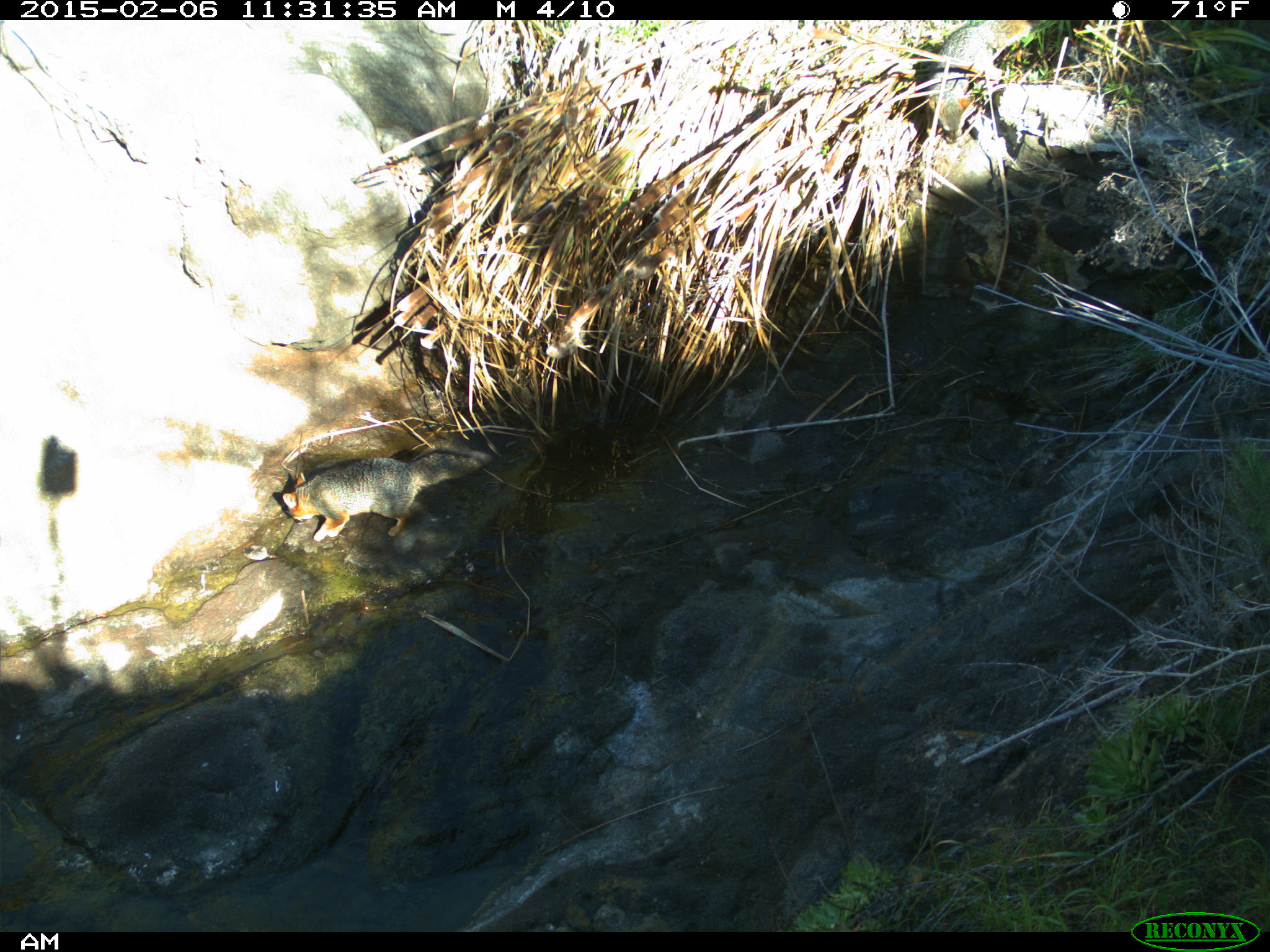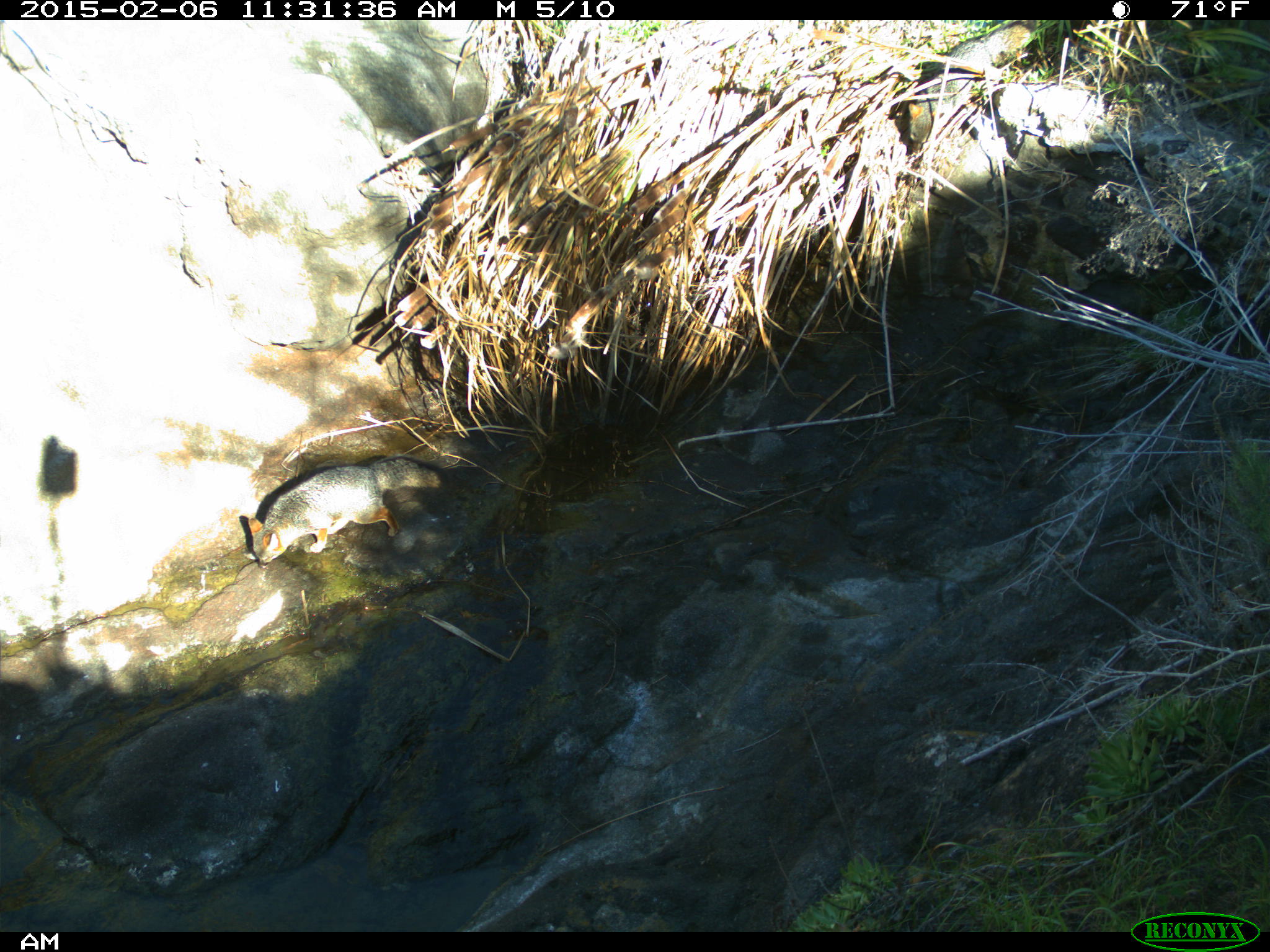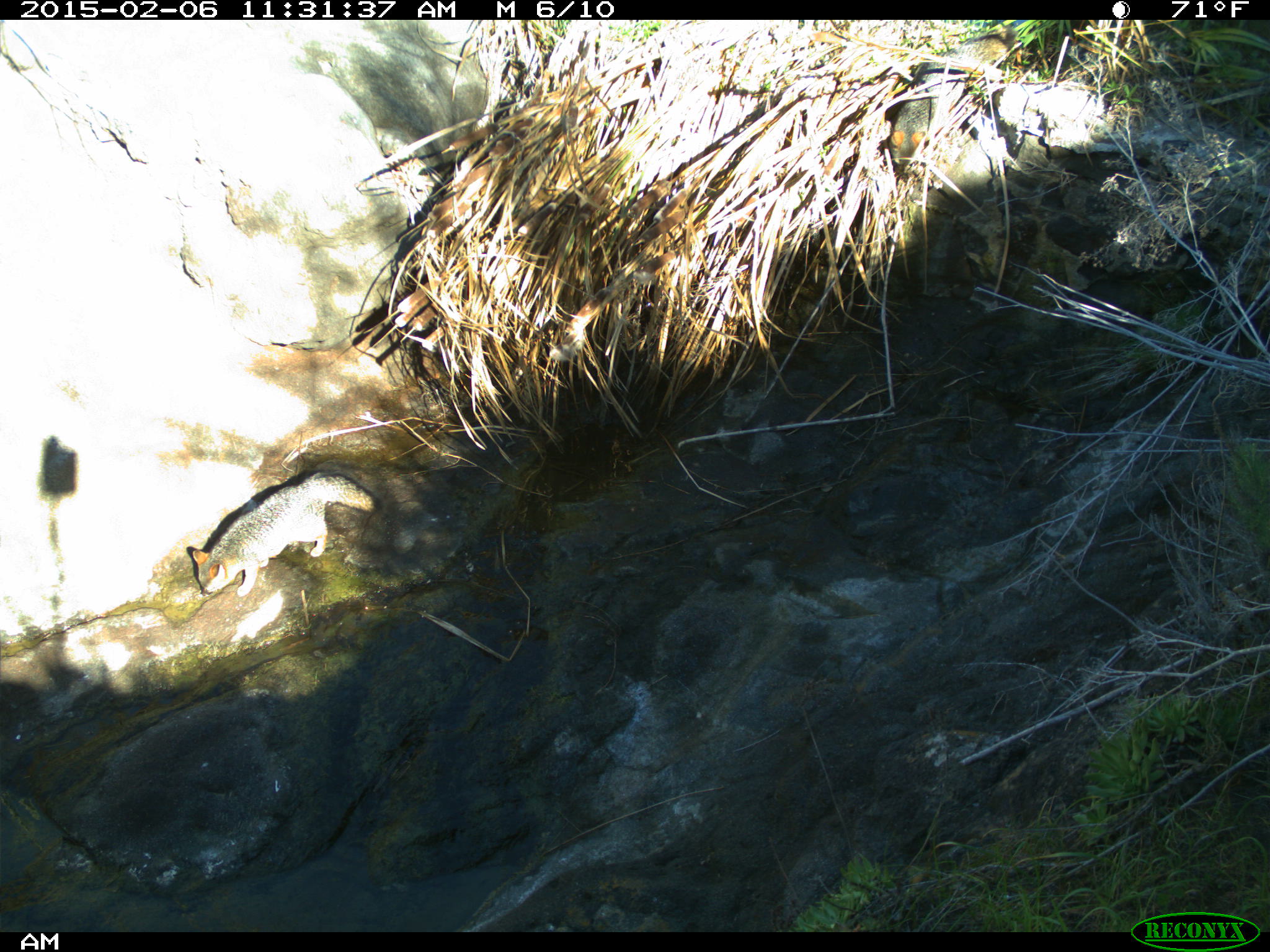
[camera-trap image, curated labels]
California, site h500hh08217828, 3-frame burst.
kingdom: Animalia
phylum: Chordata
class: Mammalia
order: Carnivora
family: Canidae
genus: Urocyon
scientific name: Urocyon littoralis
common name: island fox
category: fox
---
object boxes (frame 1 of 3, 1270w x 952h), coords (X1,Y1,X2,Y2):
fox: (282,447,491,540)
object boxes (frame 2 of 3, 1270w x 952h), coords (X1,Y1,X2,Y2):
fox: (247,453,450,568)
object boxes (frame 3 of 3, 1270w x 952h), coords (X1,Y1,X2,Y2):
fox: (888,23,1018,173)